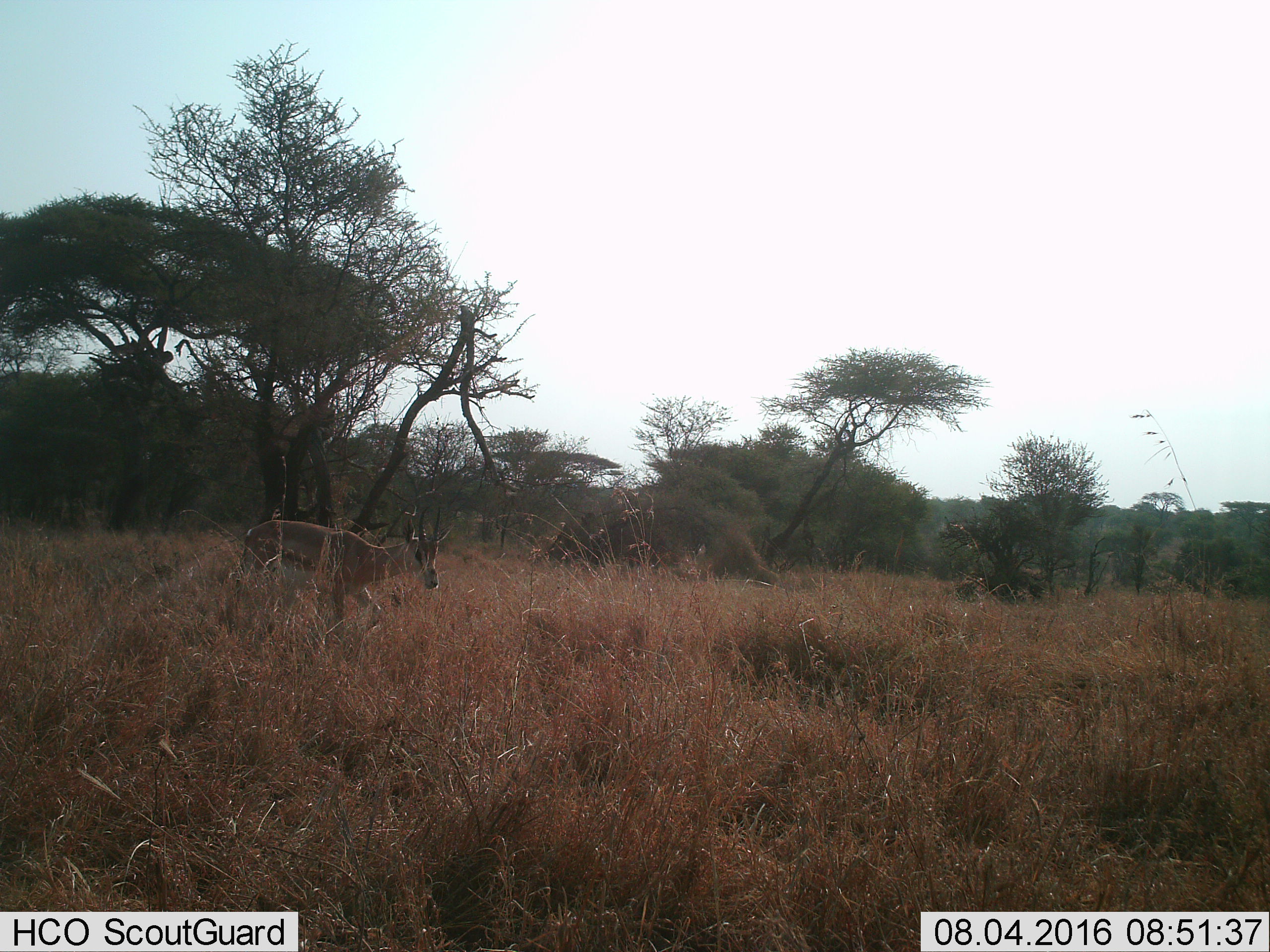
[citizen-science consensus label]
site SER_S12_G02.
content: unidentified animal